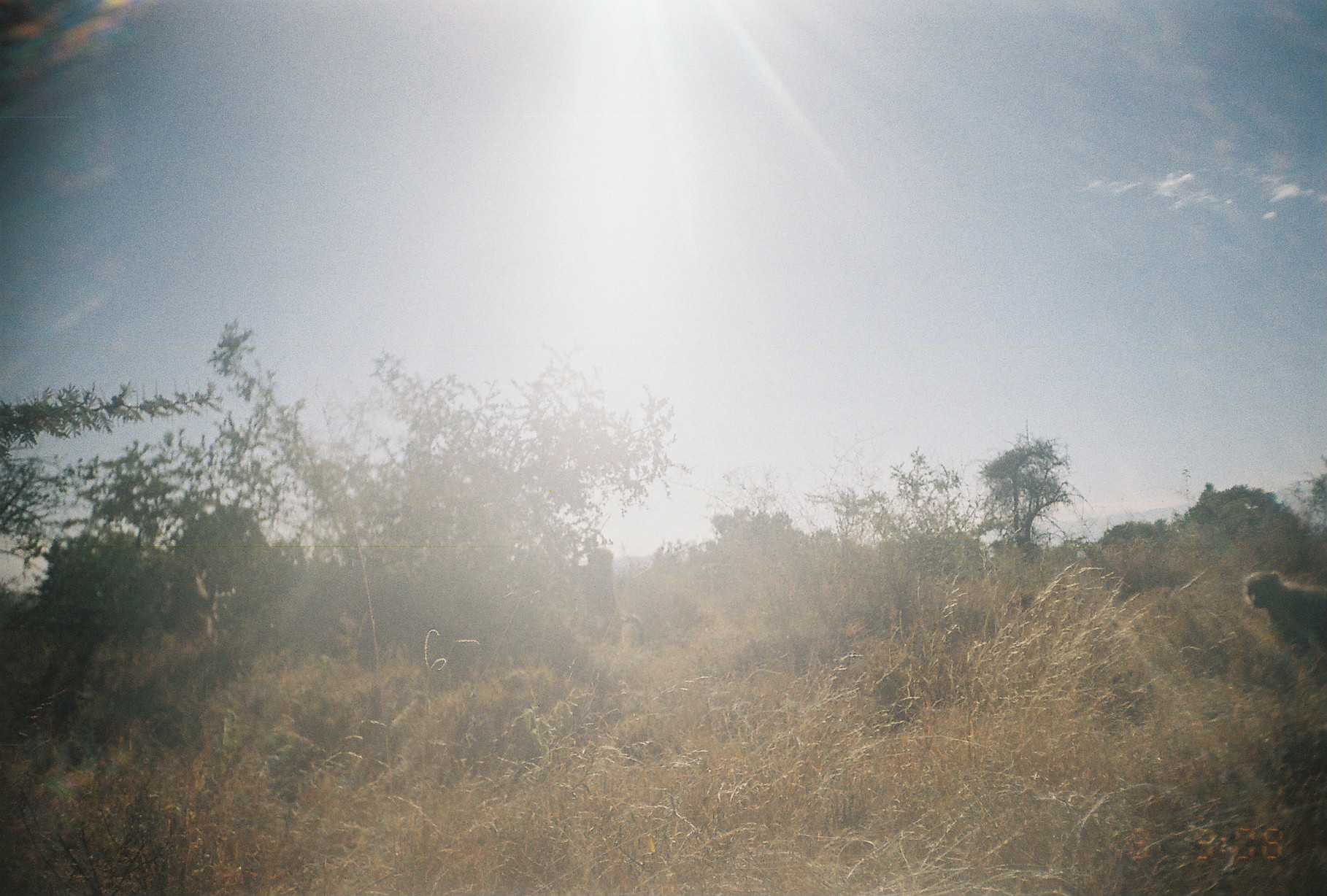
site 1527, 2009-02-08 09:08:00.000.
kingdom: Animalia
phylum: Chordata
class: Mammalia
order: Primates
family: Cercopithecidae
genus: Papio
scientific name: Papio anubis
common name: olive baboon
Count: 3.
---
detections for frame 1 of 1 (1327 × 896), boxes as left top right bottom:
papio anubis: 1243 571 1326 683; 573 547 647 650